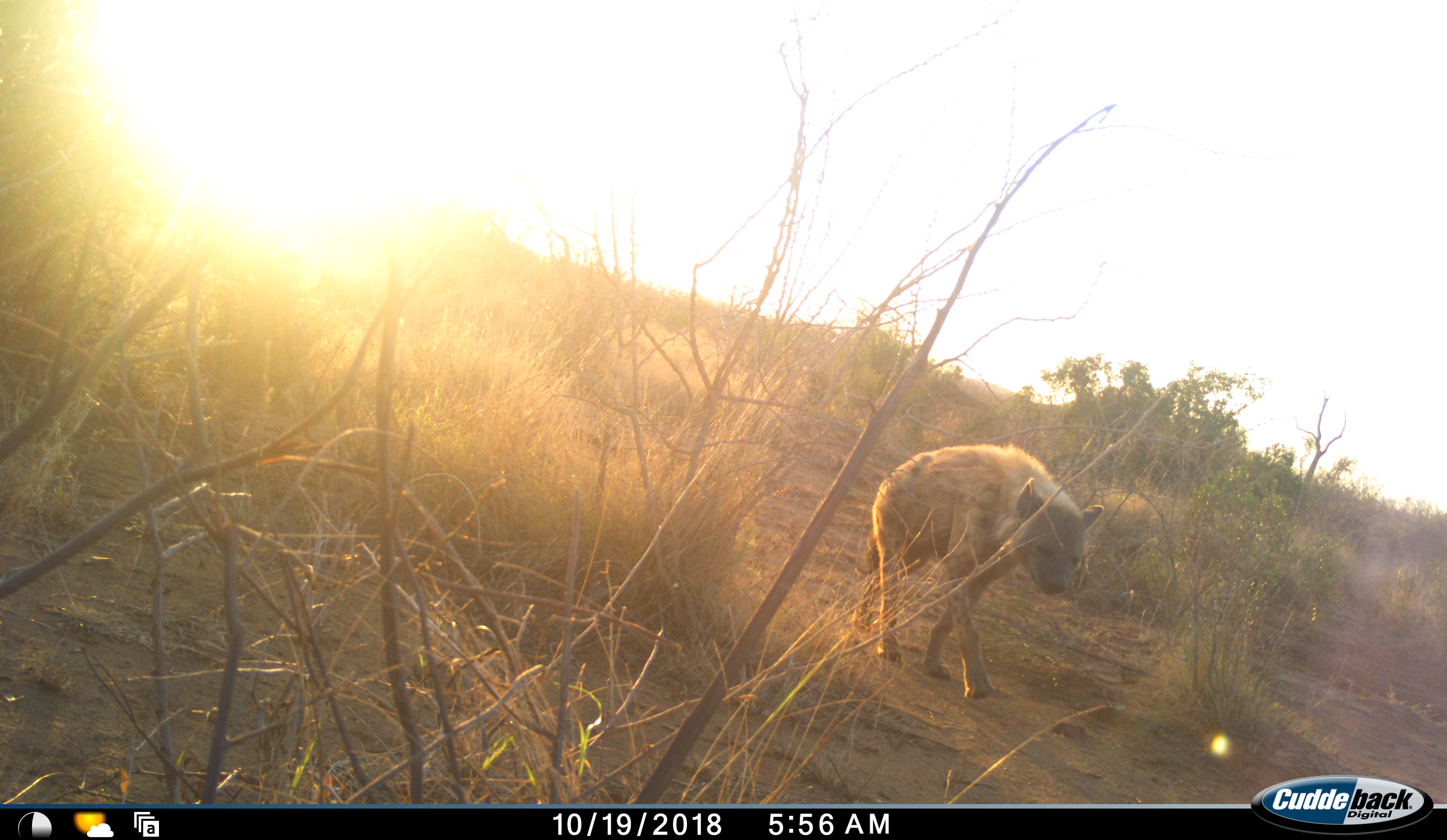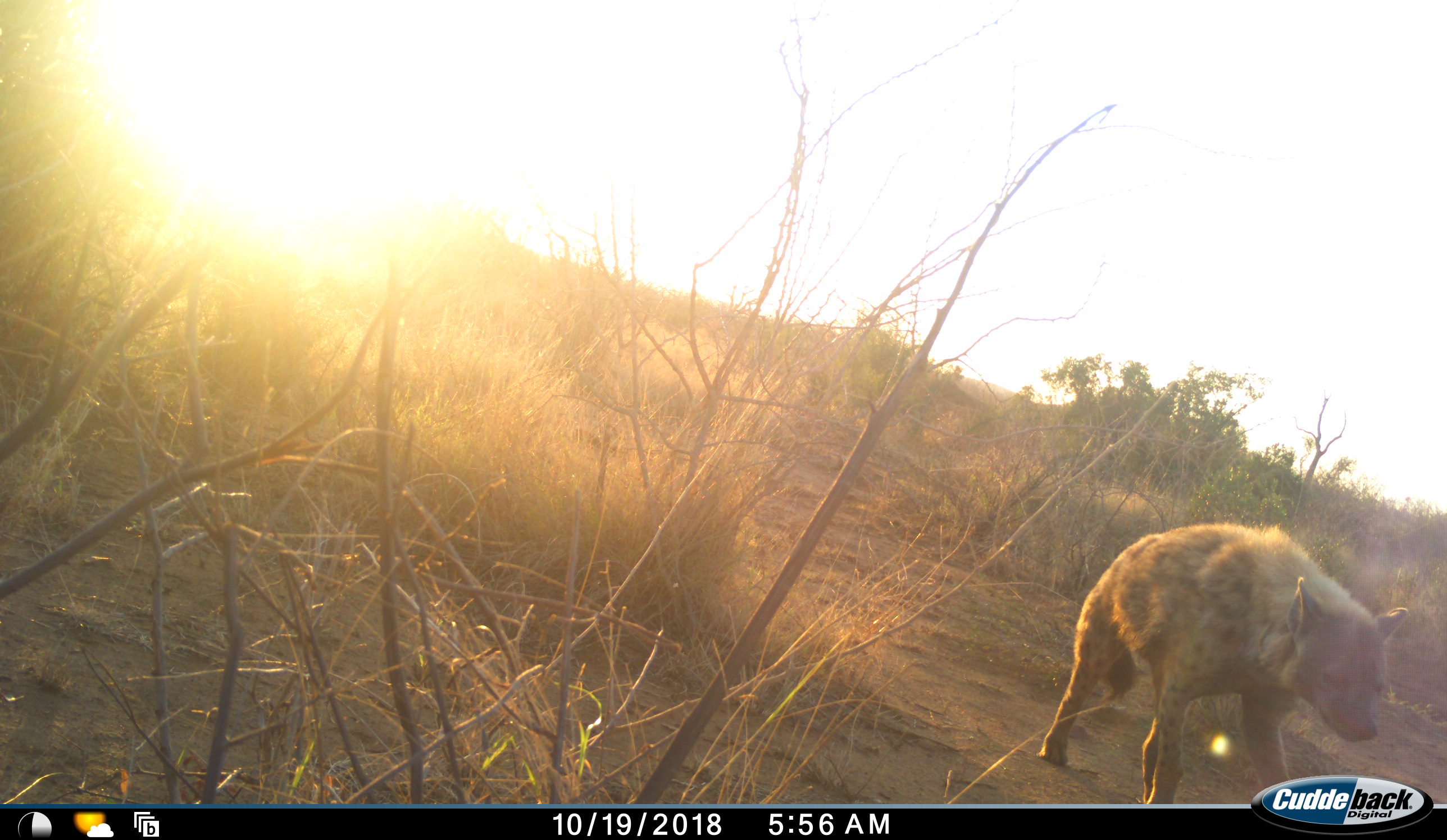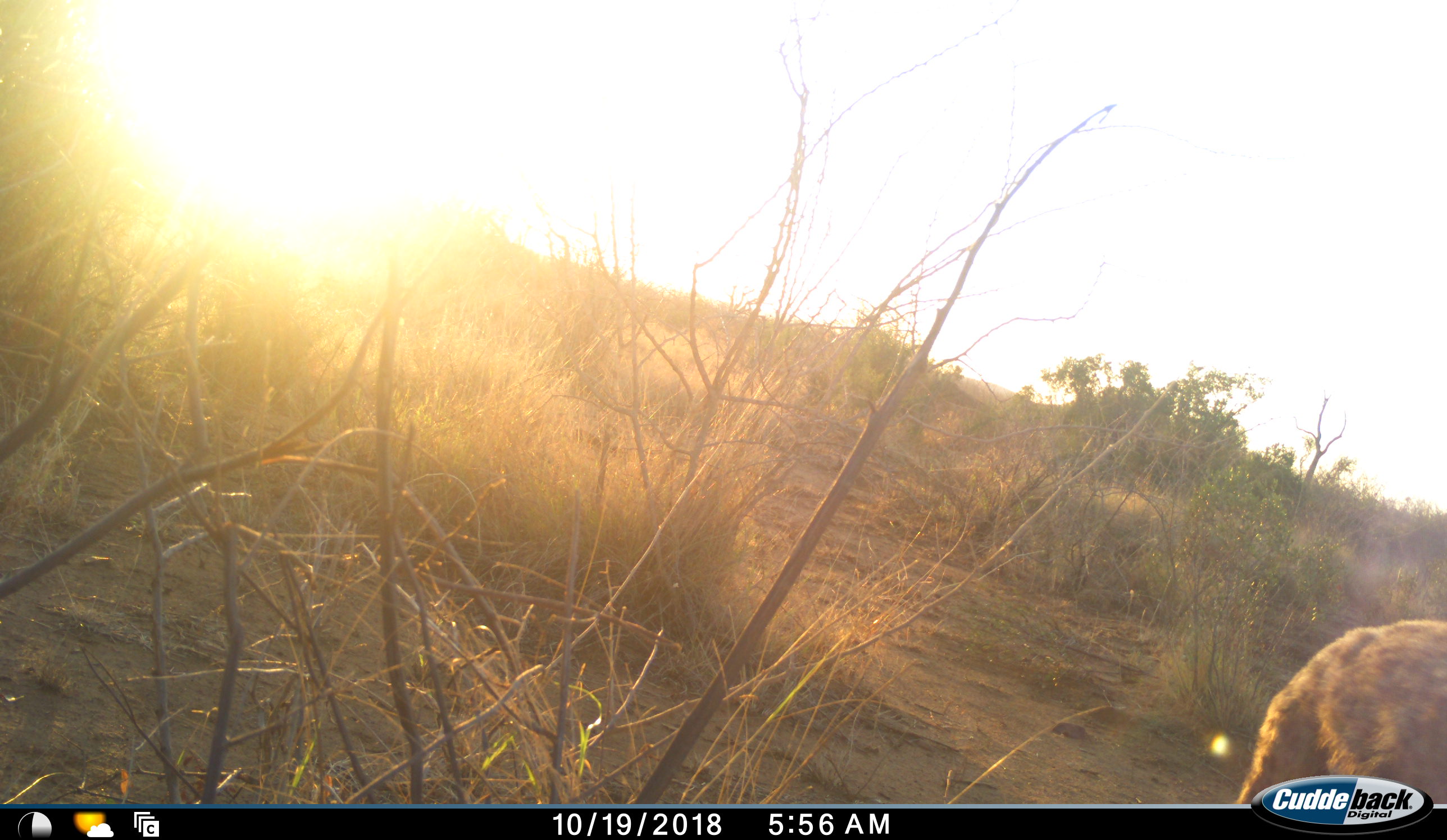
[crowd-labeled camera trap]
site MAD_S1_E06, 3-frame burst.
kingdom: Animalia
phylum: Chordata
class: Mammalia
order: Carnivora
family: Hyaenidae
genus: Crocuta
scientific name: Crocuta crocuta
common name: spotted hyena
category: hyenaspotted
Hyenaspotted (spotted hyena) (Crocuta crocuta), count 1. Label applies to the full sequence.